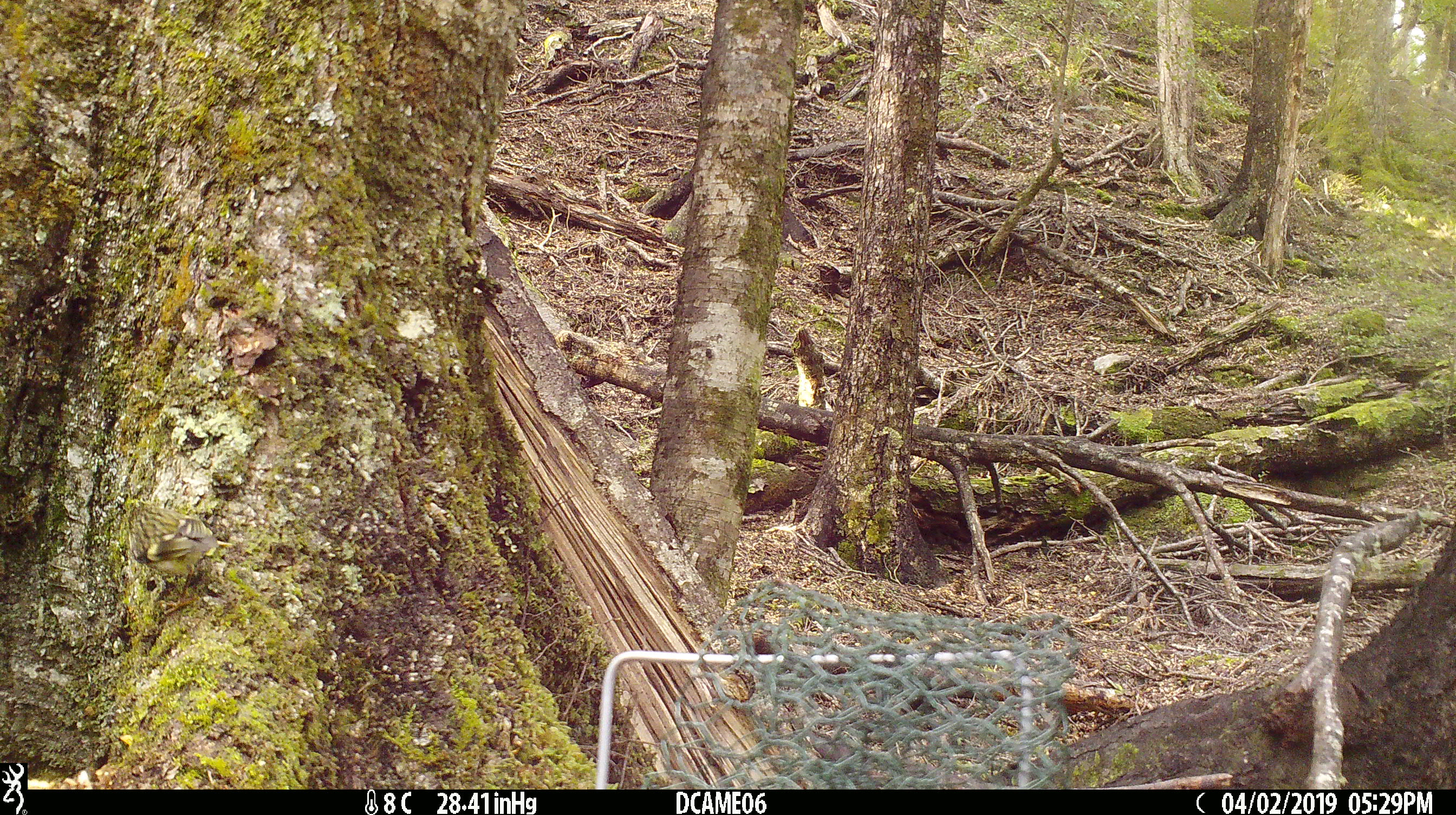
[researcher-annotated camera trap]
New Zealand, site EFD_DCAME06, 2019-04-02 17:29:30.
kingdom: Animalia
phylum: Chordata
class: Aves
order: Passeriformes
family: Acanthisittidae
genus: Acanthisitta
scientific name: Acanthisitta chloris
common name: rifleman